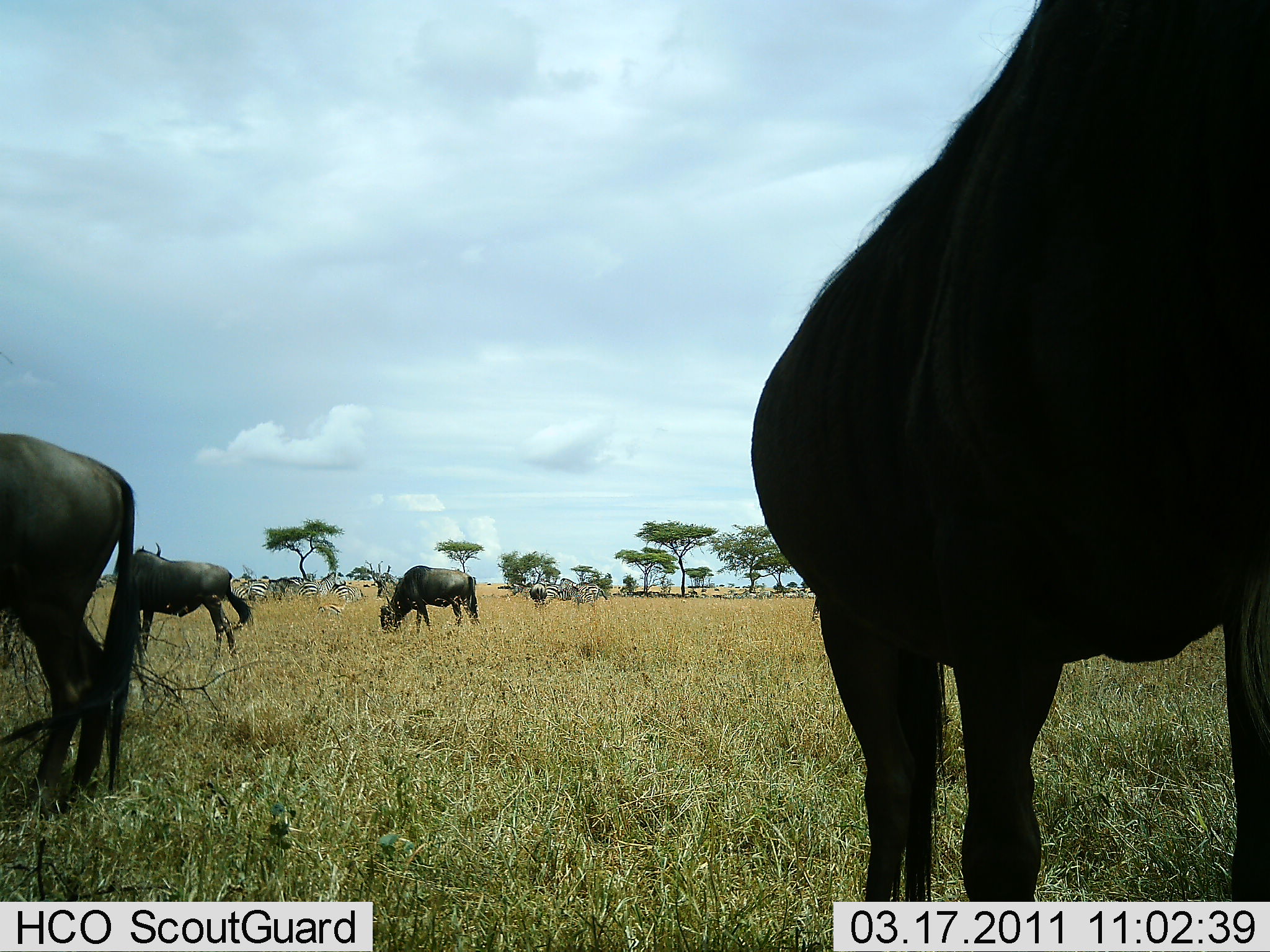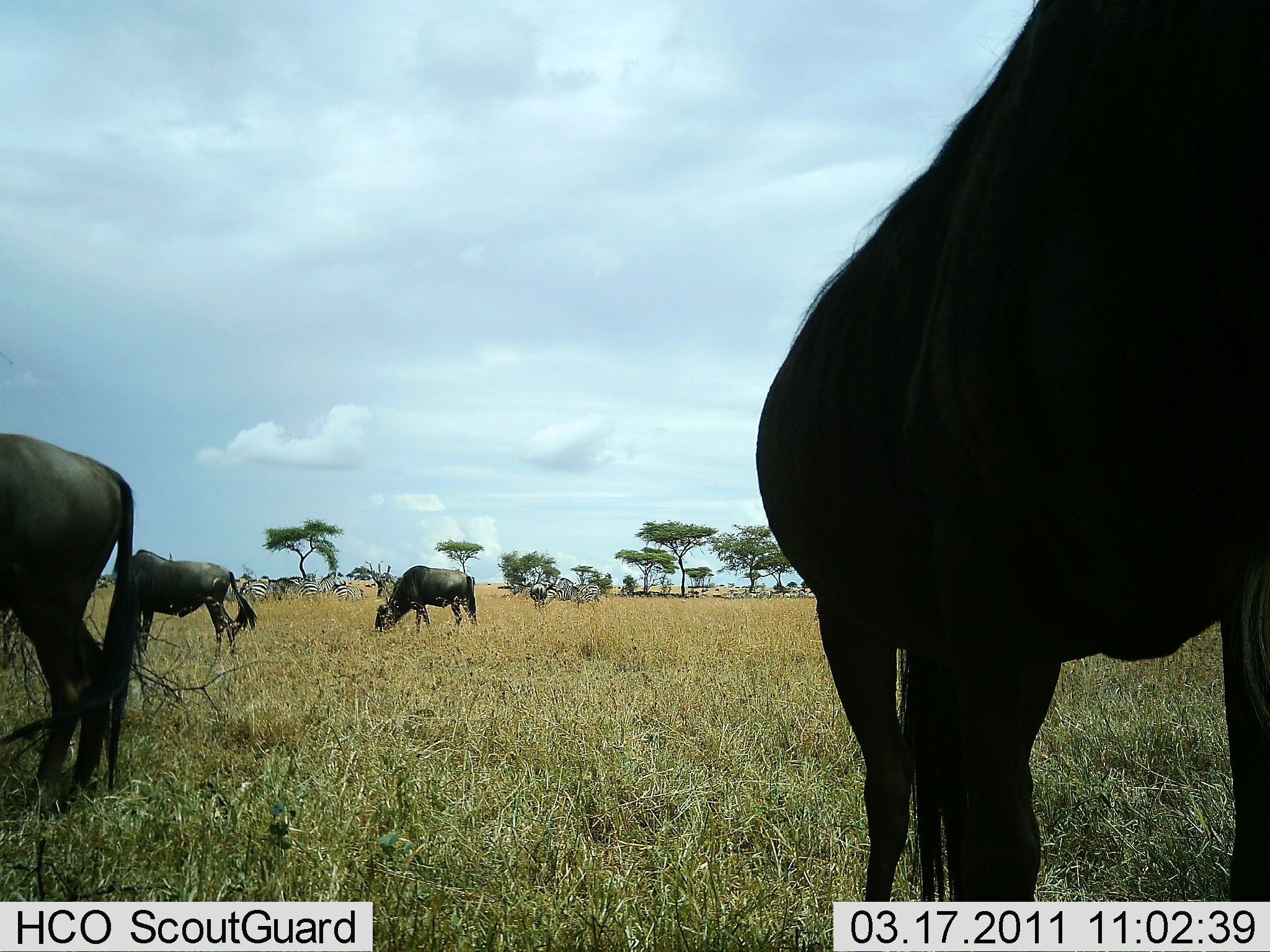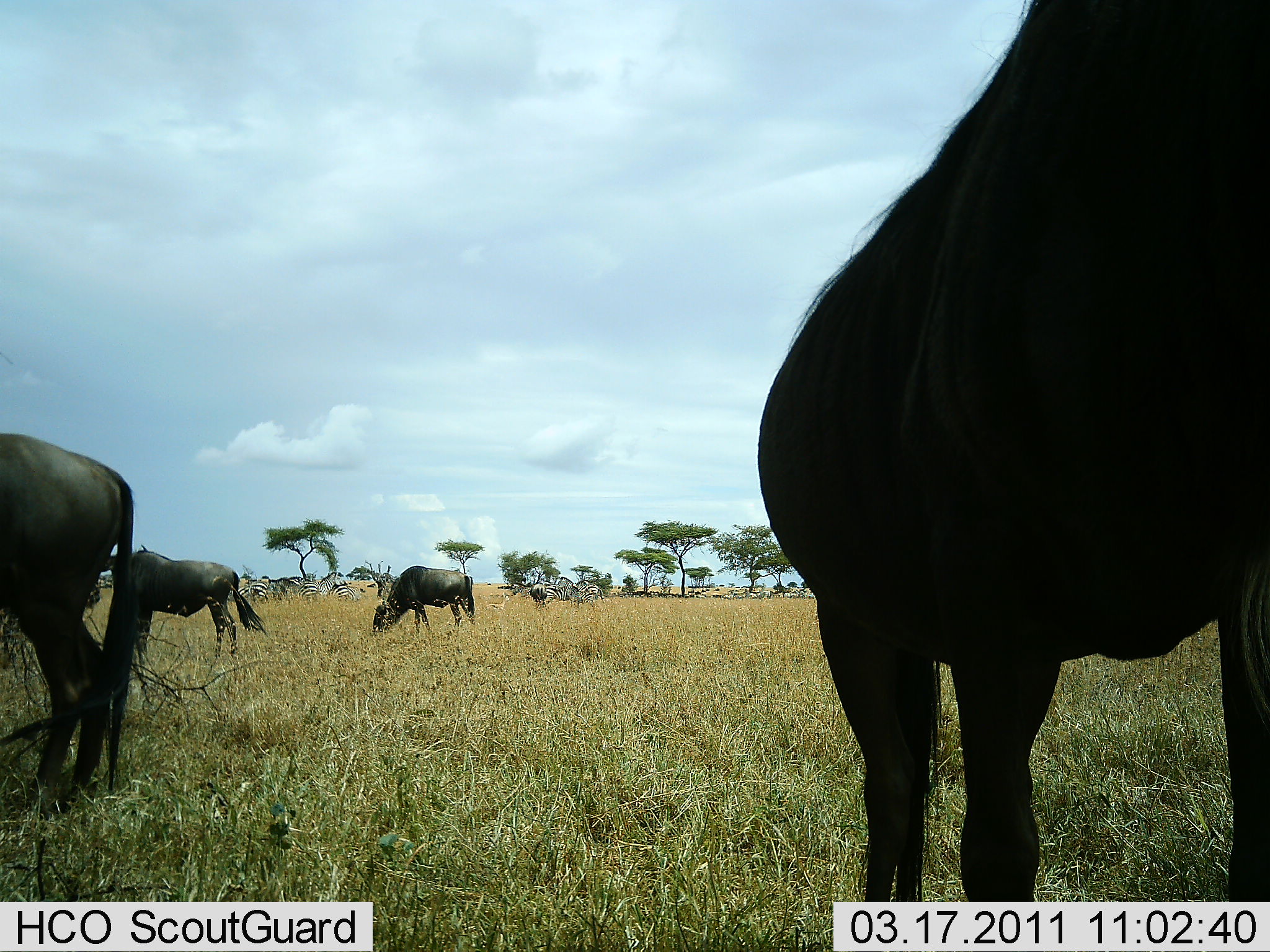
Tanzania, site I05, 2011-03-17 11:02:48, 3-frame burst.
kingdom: Animalia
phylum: Chordata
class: Mammalia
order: Artiodactyla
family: Bovidae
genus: Connochaetes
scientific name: Connochaetes taurinus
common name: blue wildebeest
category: wildebeest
Wildebeest (blue wildebeest) (Connochaetes taurinus), count 4. Behavior (volunteer vote fractions): standing 74%, resting 0%, moving 0%, interacting 0%. Young present (vote fraction): 0%. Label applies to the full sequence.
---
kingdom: Animalia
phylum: Chordata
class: Mammalia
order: Perissodactyla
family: Equidae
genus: Equus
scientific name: Equus quagga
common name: plains zebra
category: zebra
Zebra (plains zebra) (Equus quagga), count 5. Behavior (volunteer vote fractions): standing 82%, resting 0%, moving 9%, interacting 0%. Young present (vote fraction): 0%. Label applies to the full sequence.